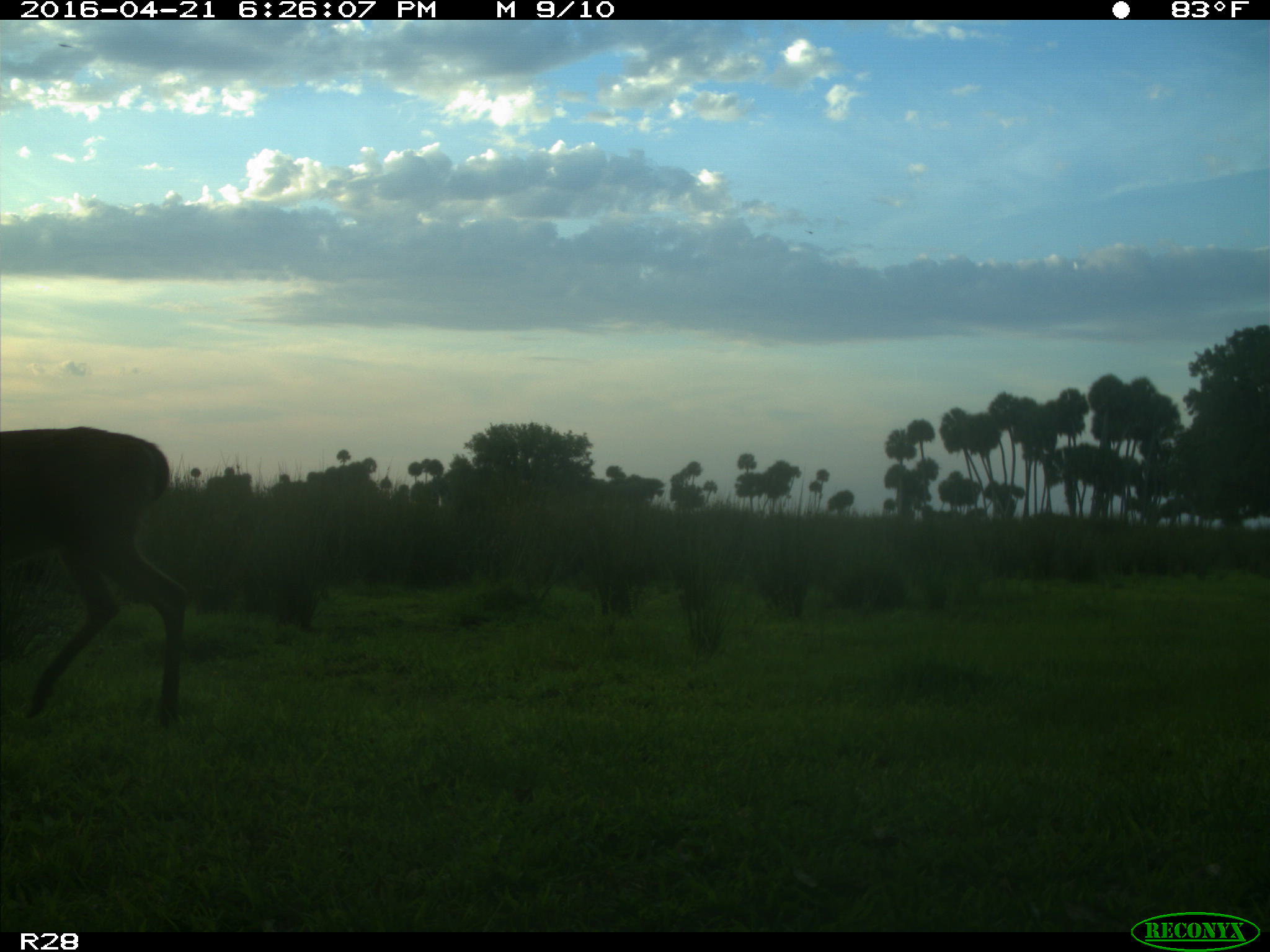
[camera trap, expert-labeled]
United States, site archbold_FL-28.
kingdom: Animalia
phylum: Chordata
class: Mammalia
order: Artiodactyla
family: Cervidae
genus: Odocoileus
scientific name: Odocoileus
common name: deer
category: unidentified deer